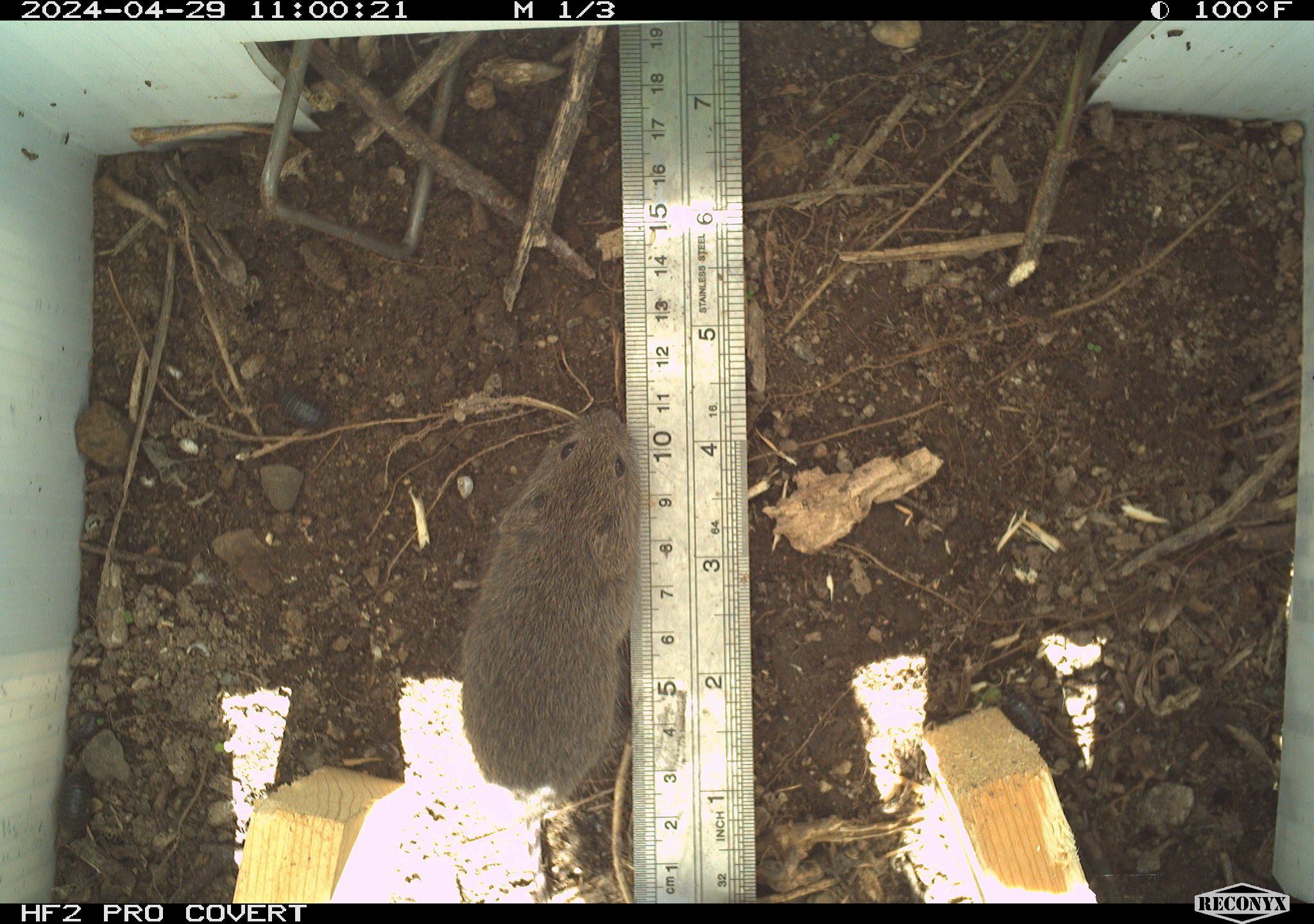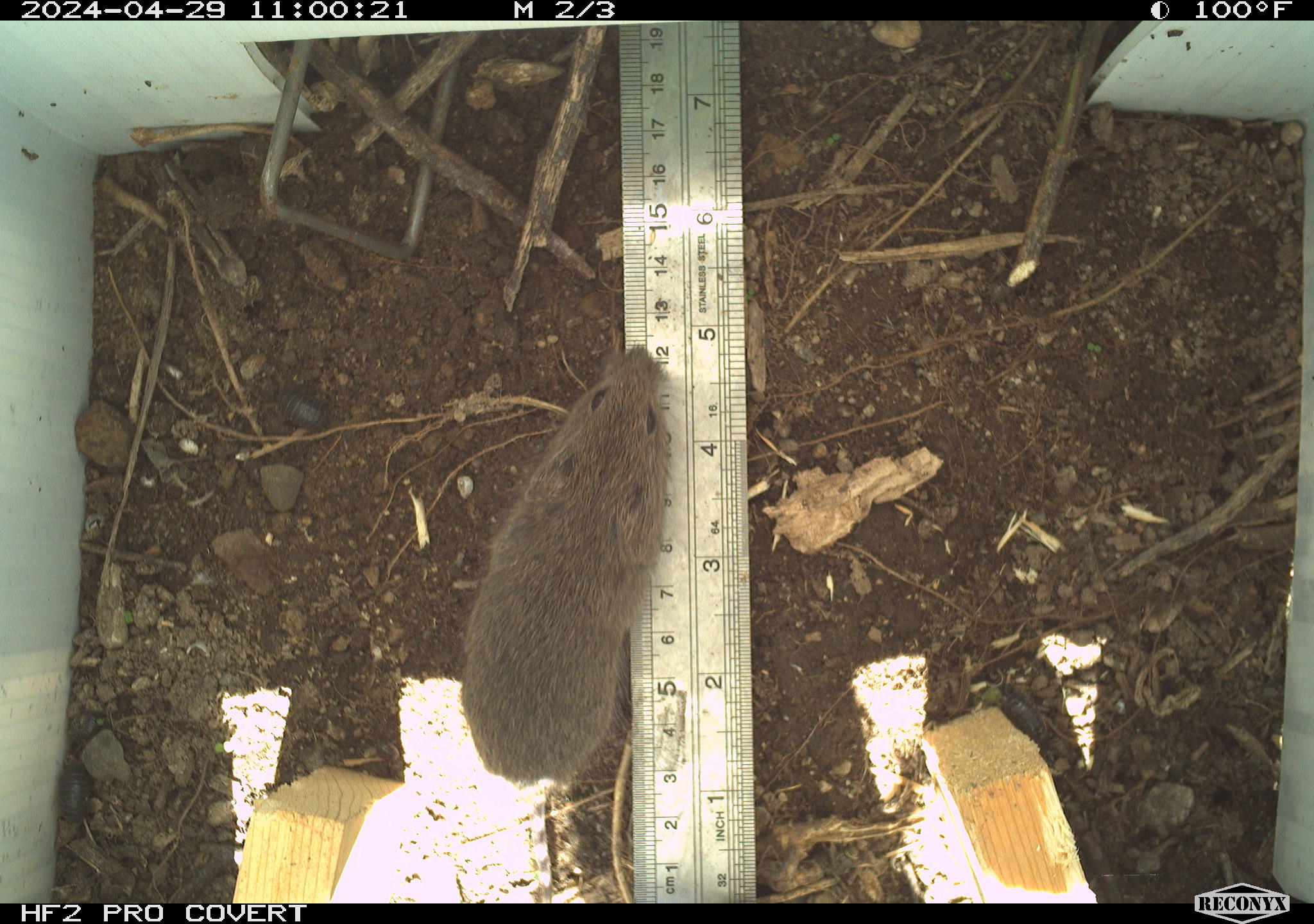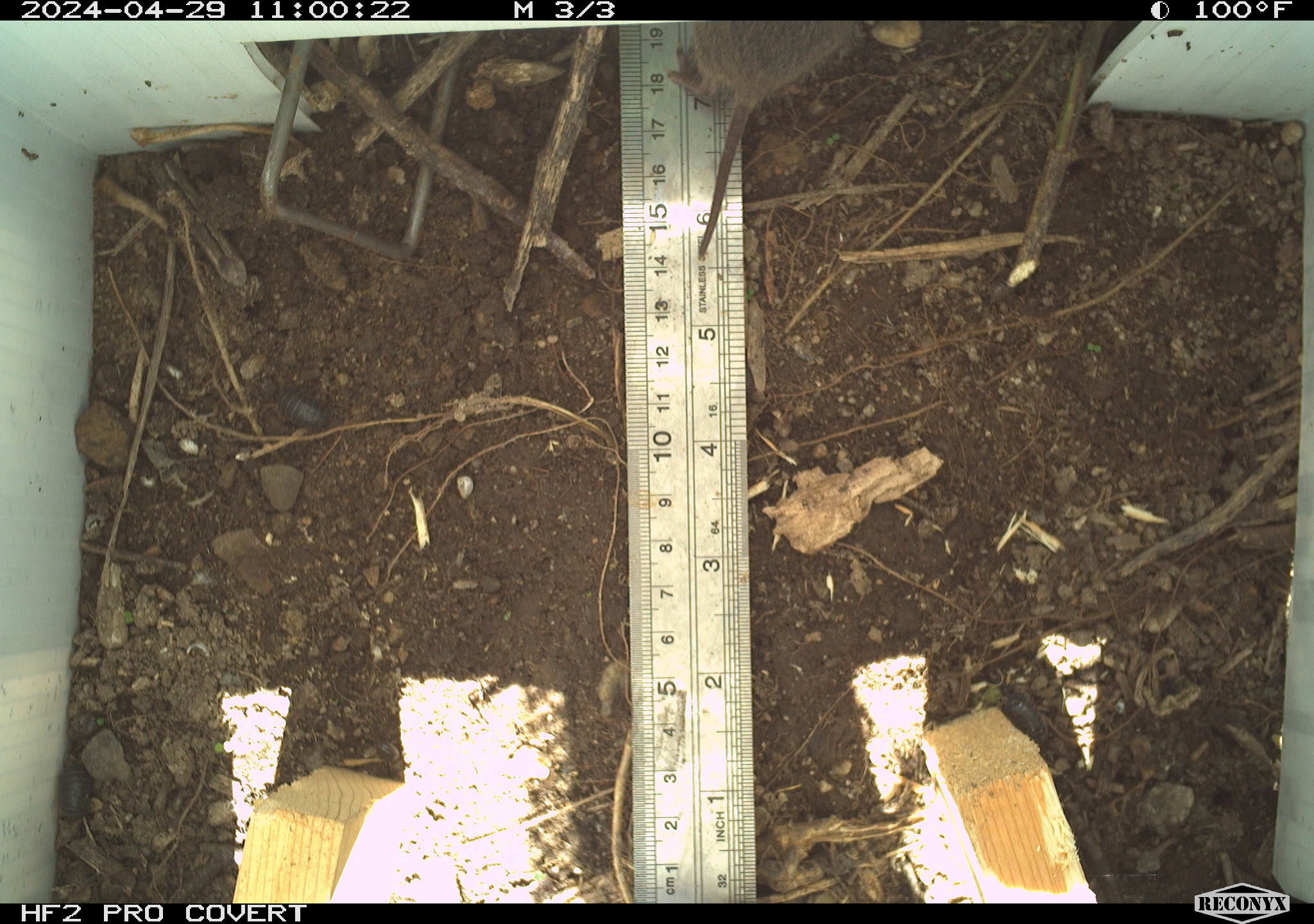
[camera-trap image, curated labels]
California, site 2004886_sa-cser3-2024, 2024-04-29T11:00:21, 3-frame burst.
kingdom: Animalia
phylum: Chordata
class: Mammalia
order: Rodentia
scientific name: Rodentia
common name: rodent